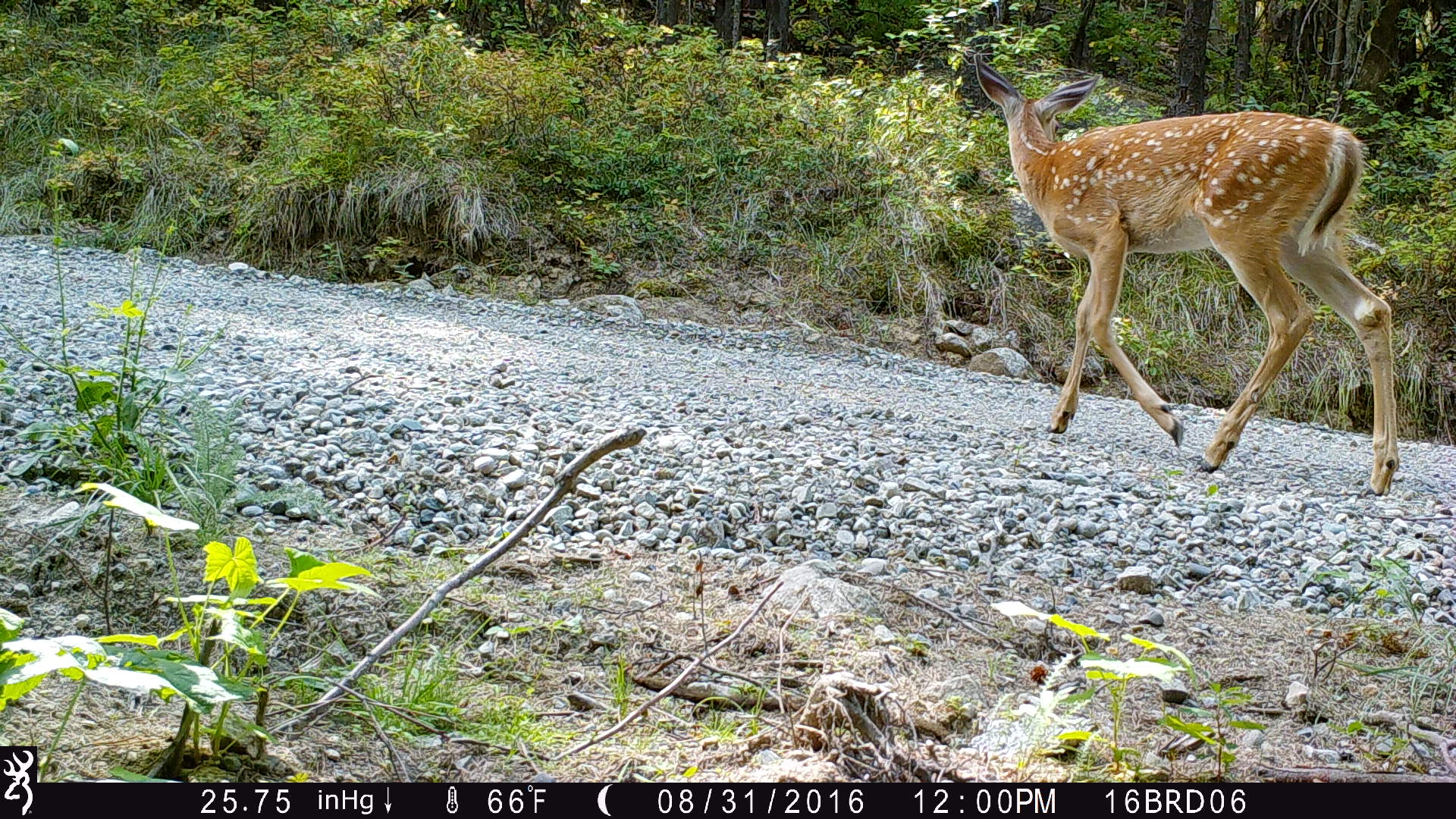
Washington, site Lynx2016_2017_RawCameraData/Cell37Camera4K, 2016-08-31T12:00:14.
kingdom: Animalia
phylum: Chordata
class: Mammalia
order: Artiodactyla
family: Cervidae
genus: Odocoileus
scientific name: Odocoileus virginianus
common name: white-tailed deer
Odocoileus virginianus (white-tailed deer). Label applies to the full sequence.